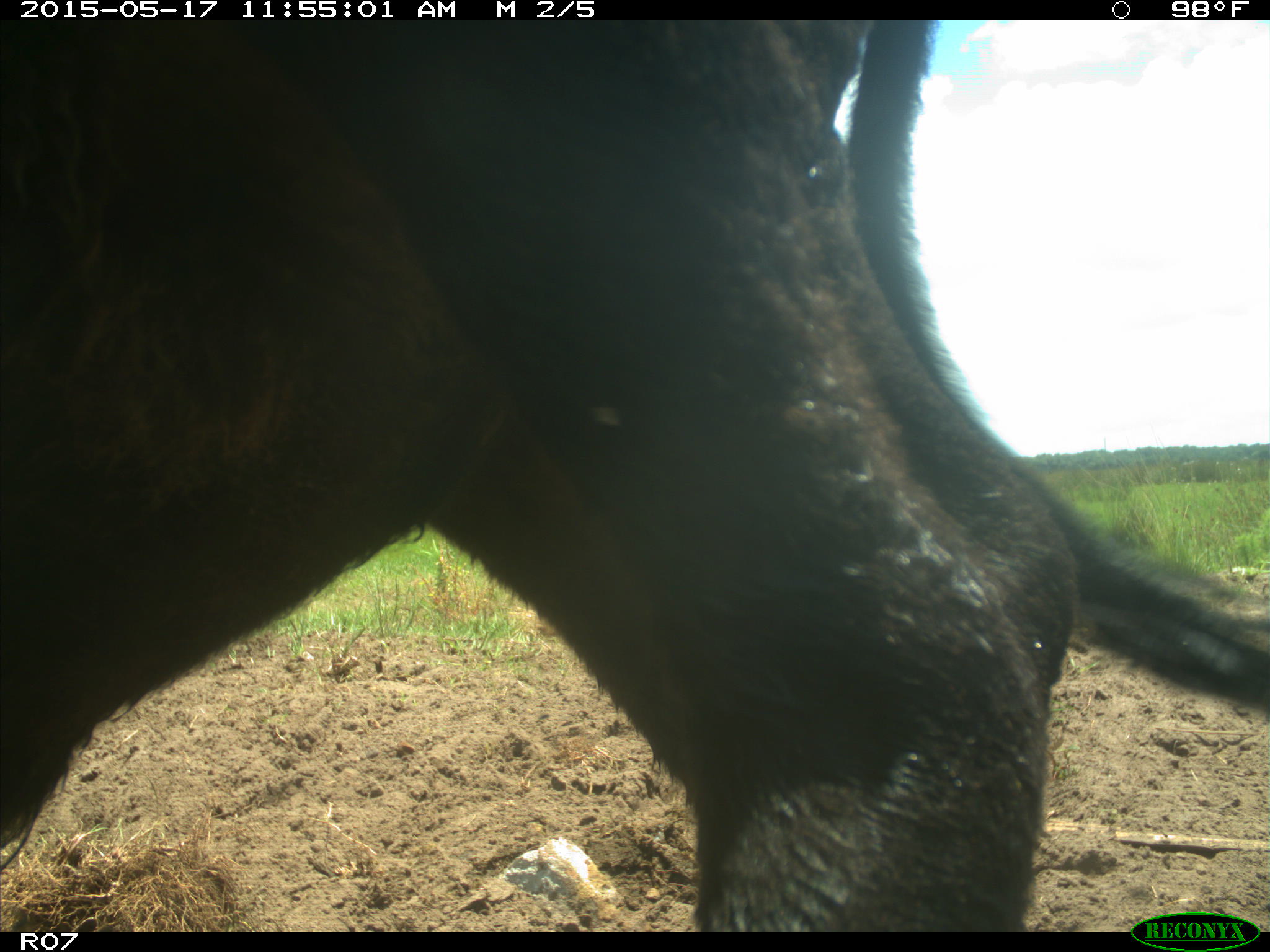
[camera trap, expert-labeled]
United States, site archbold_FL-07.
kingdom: Animalia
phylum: Chordata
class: Mammalia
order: Artiodactyla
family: Bovidae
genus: Bos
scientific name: Bos taurus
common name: domestic cow